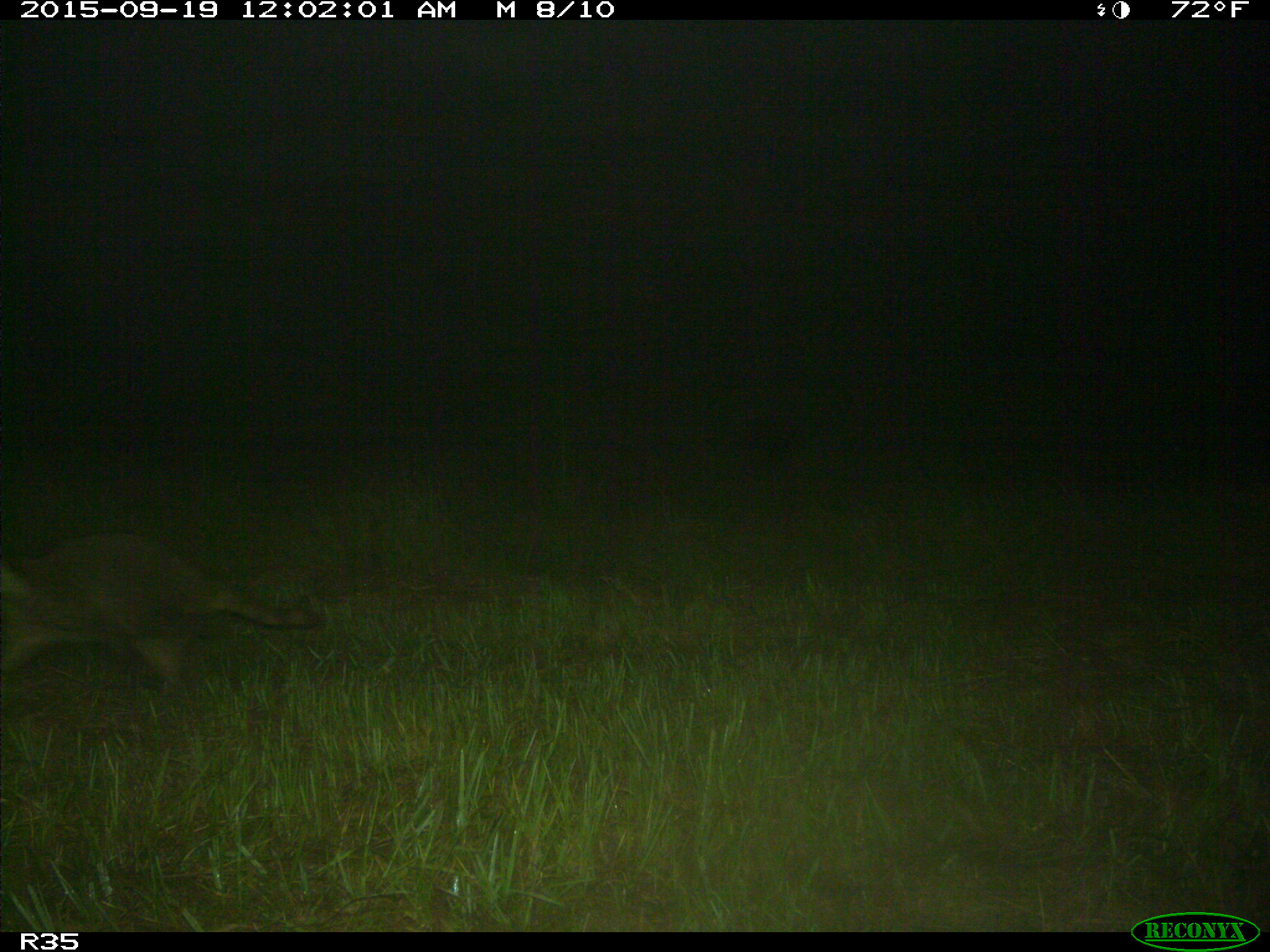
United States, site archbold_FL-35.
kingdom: Animalia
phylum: Chordata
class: Mammalia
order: Carnivora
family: Procyonidae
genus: Procyon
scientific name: Procyon lotor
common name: common raccoon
Procyon lotor (common raccoon).